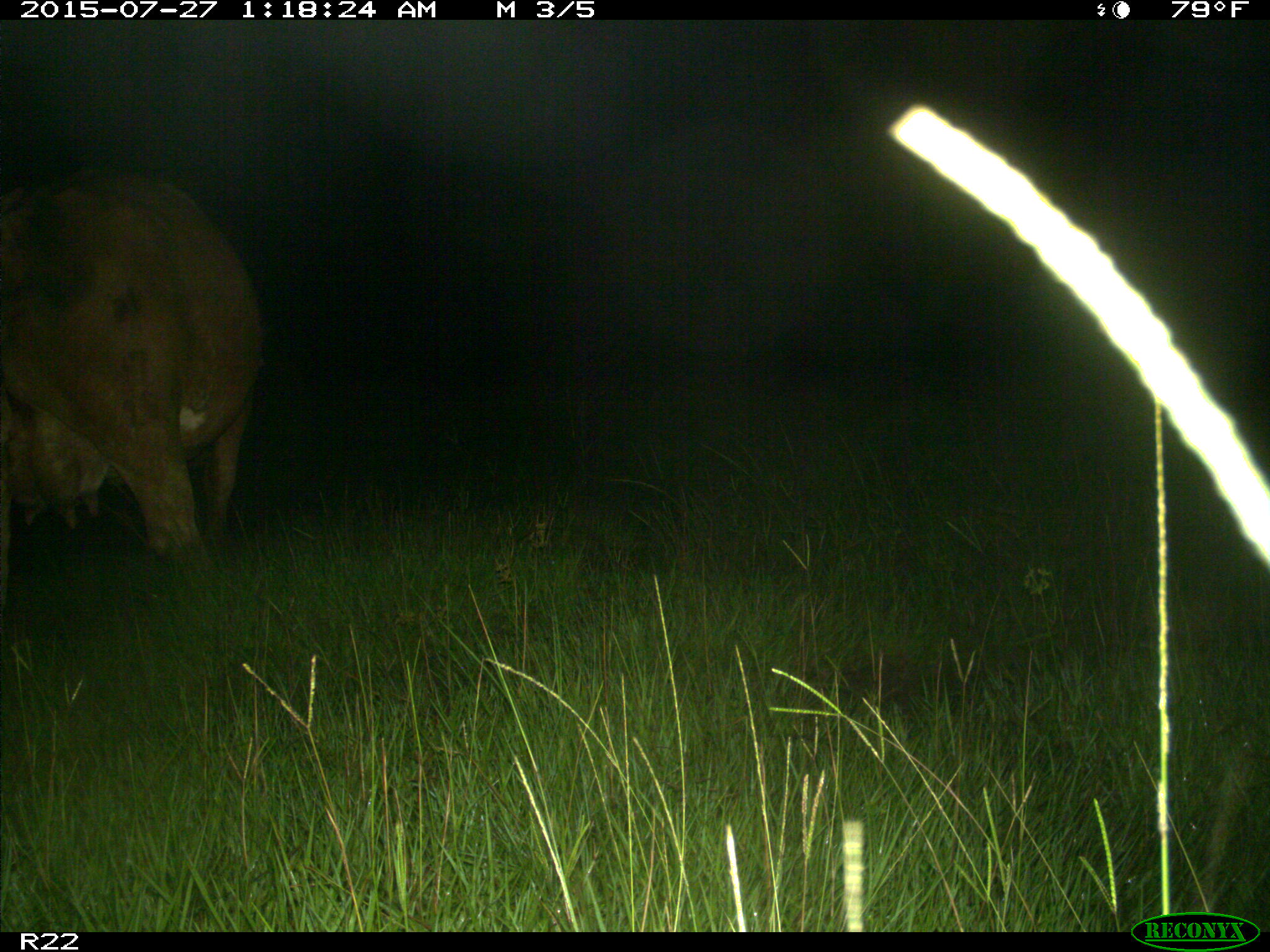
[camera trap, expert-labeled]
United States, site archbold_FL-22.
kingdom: Animalia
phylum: Chordata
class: Mammalia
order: Artiodactyla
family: Bovidae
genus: Bos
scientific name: Bos taurus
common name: domestic cow